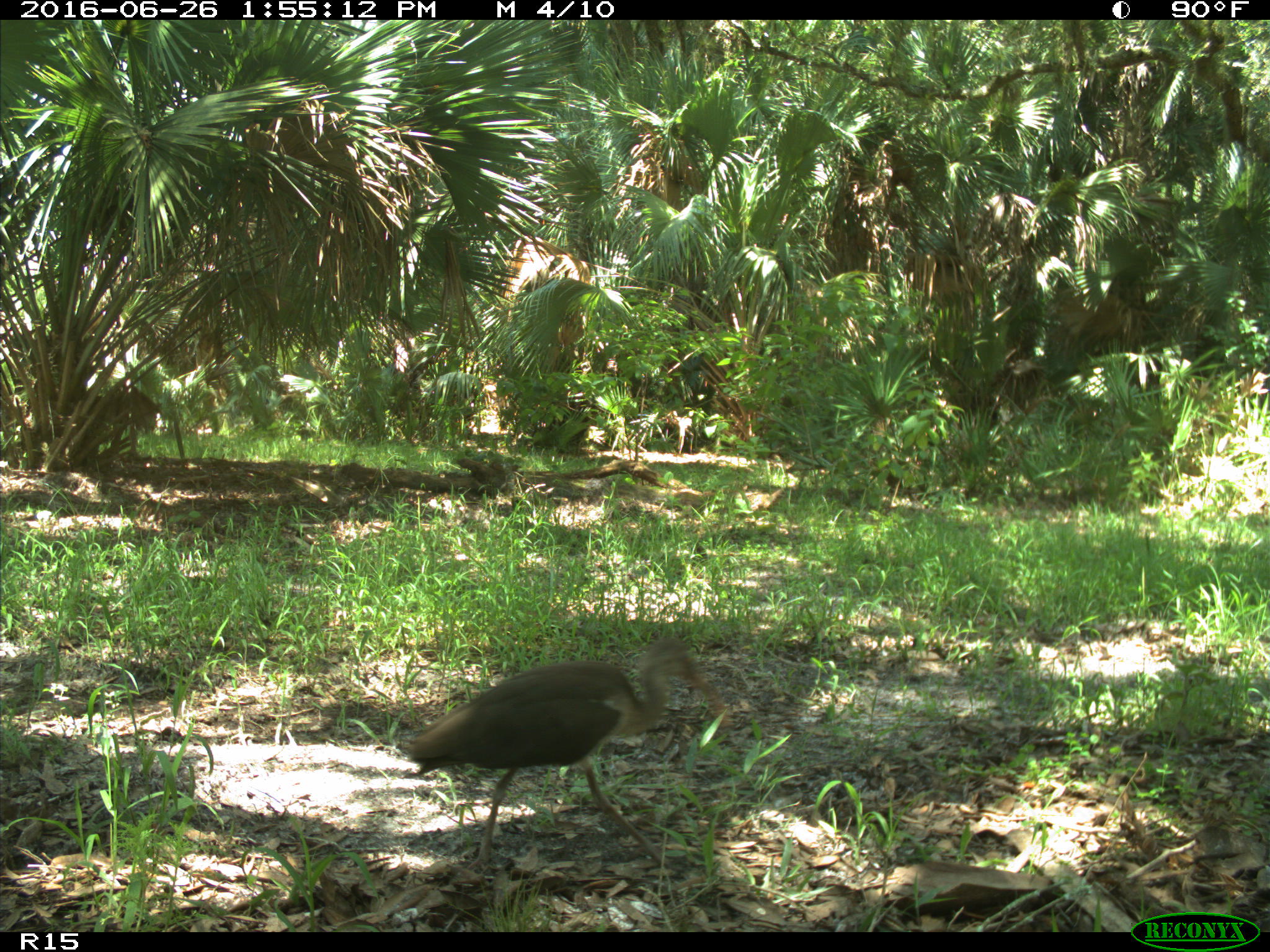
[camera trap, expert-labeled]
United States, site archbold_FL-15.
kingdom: Animalia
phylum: Chordata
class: Aves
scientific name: Aves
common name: birds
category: unidentified bird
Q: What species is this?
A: Unidentified bird (birds) (Aves).